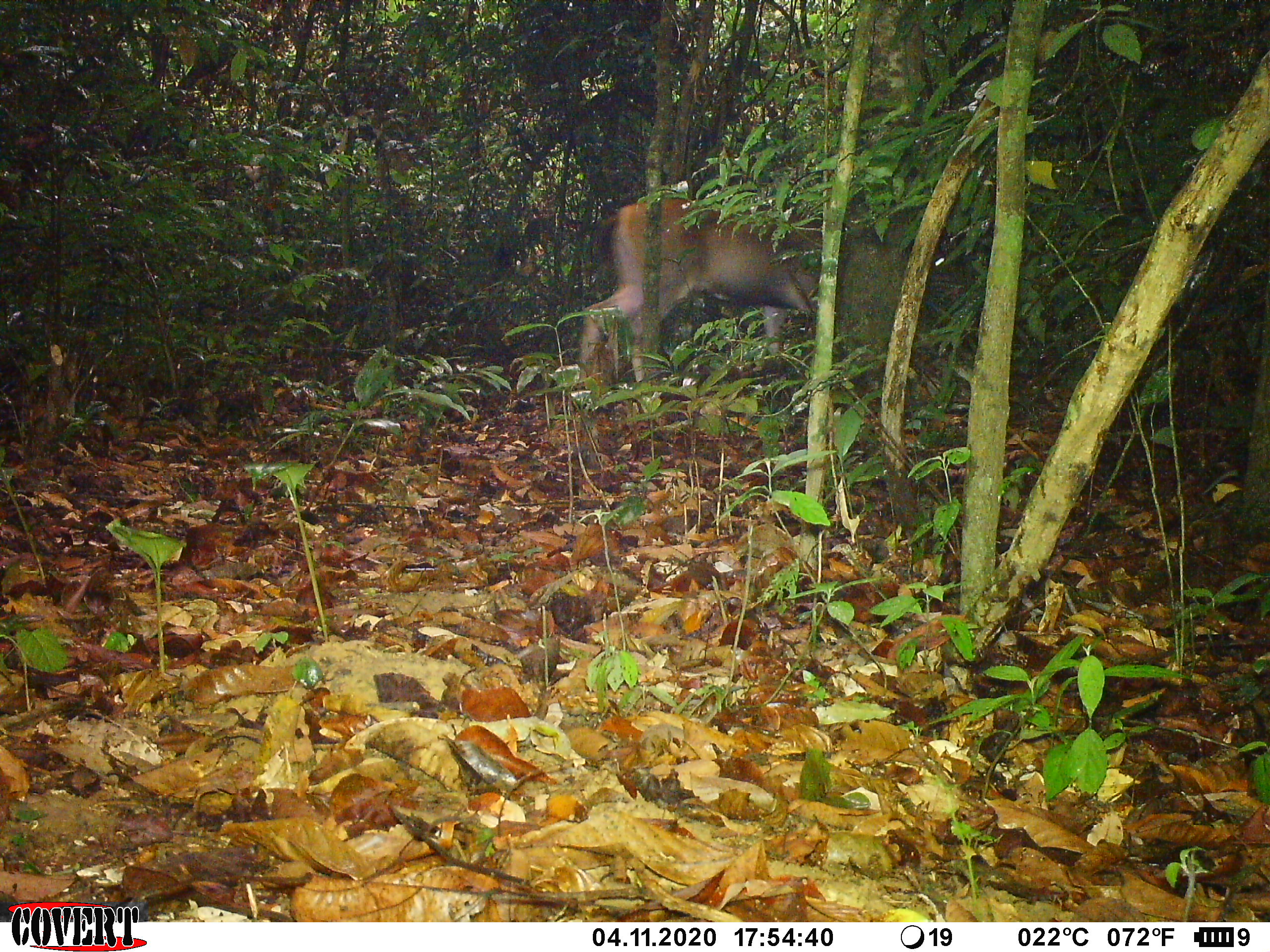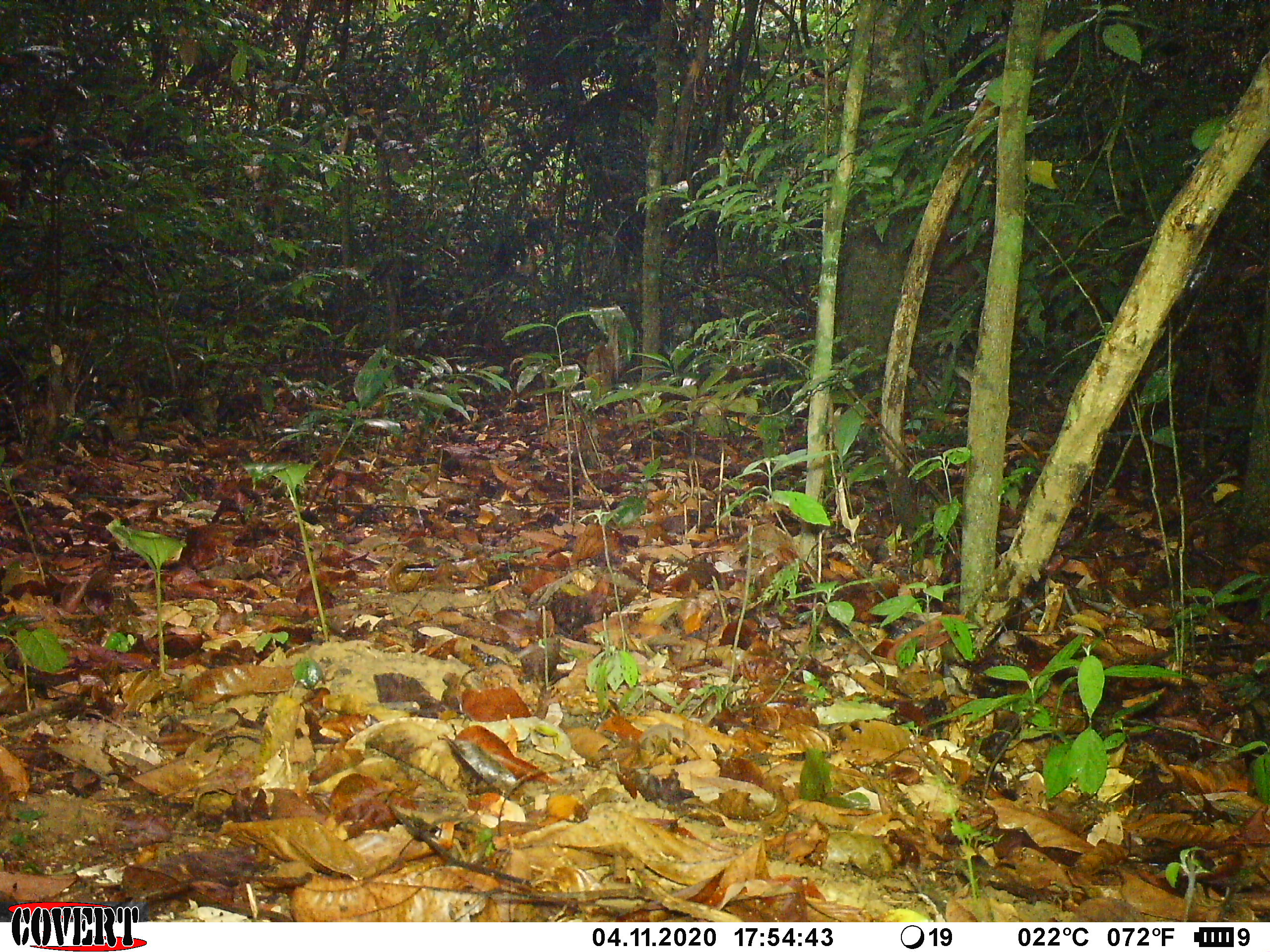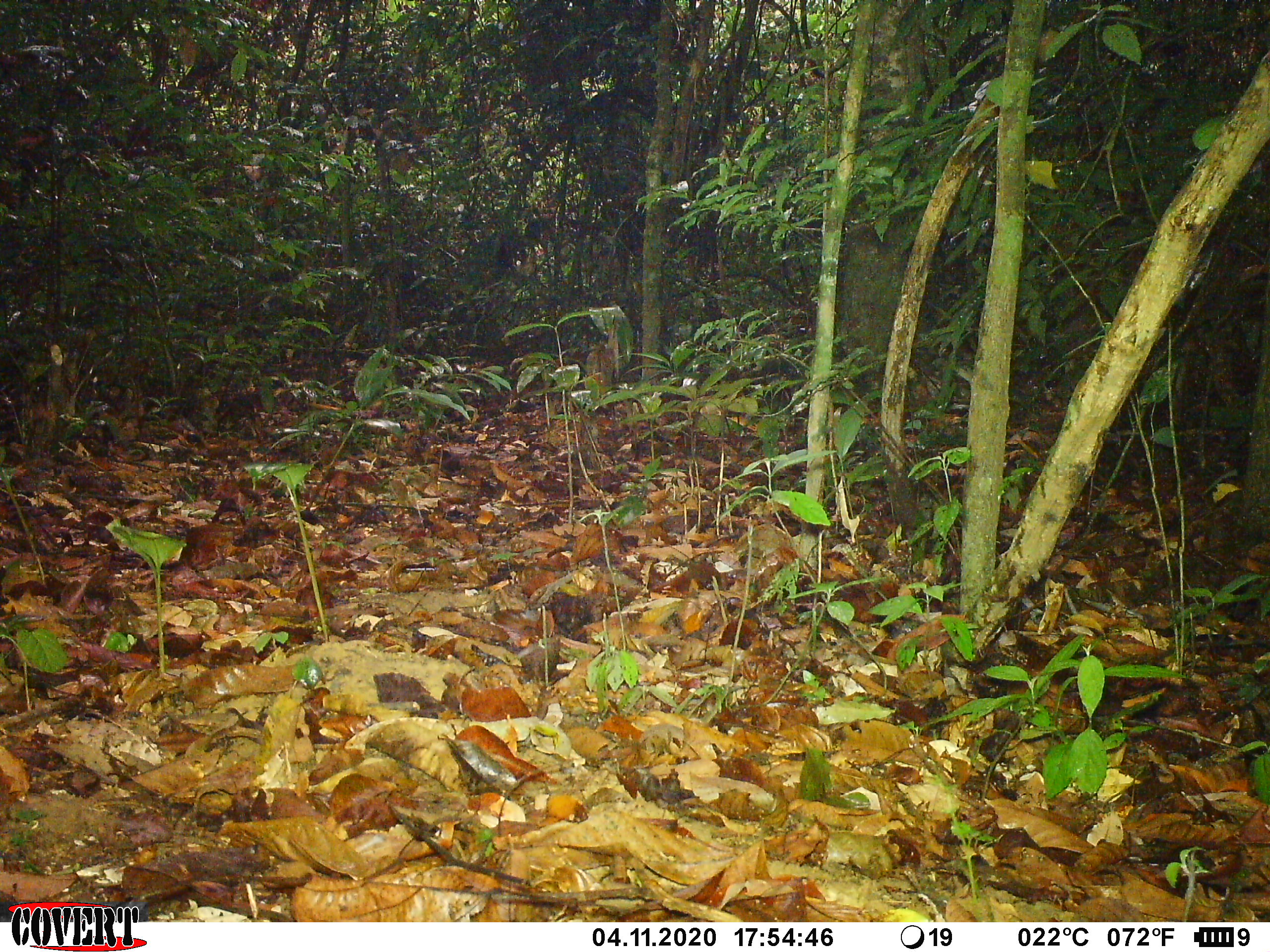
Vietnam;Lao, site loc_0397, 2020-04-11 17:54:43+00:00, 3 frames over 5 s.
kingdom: Animalia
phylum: Chordata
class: Mammalia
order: Artiodactyla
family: Cervidae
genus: Rusa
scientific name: Rusa unicolor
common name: sambar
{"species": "sambar (Rusa unicolor)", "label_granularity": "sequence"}